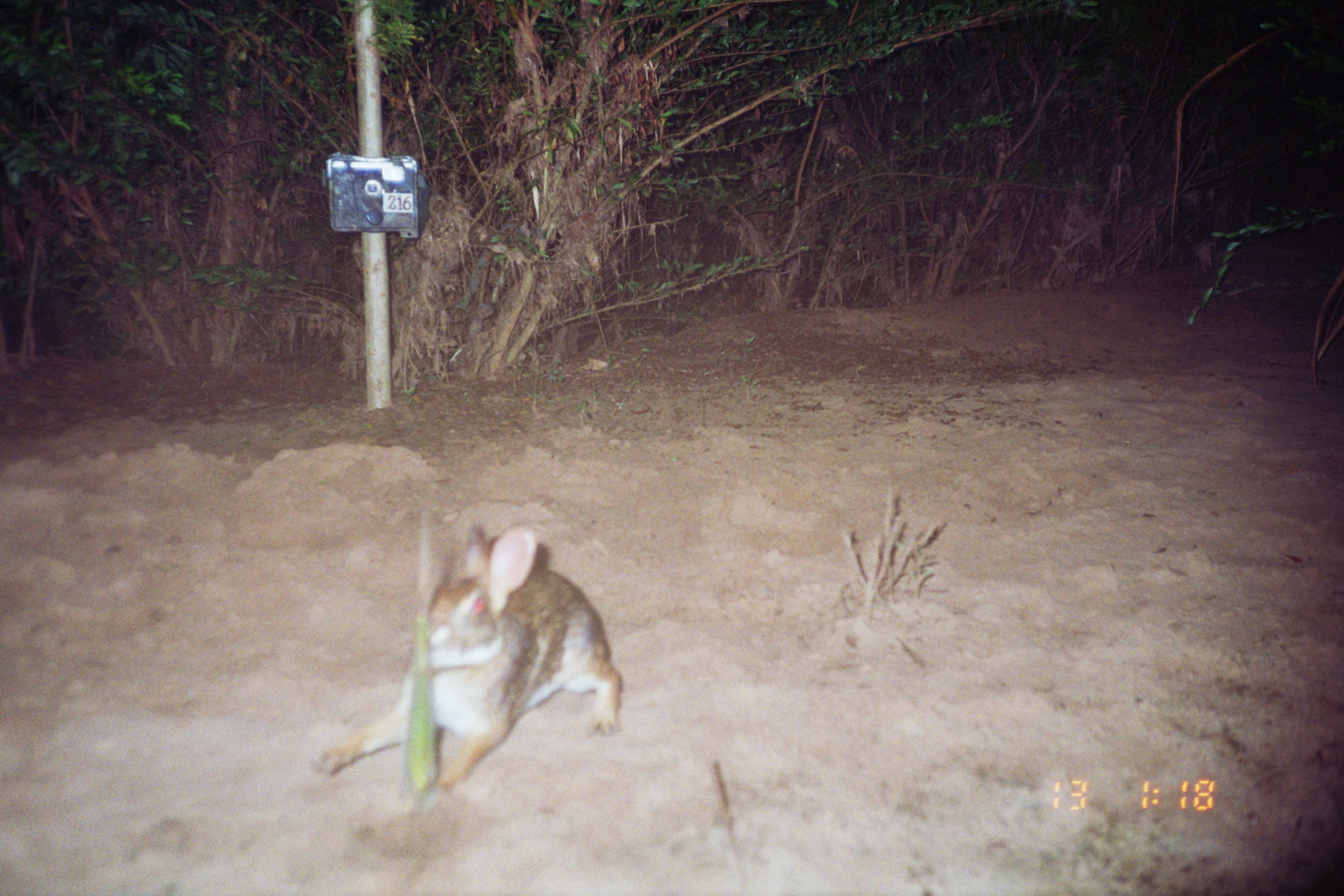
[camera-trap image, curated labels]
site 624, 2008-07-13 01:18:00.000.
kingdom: Animalia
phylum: Chordata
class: Mammalia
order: Lagomorpha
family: Leporidae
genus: Sylvilagus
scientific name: Sylvilagus brasiliensis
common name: tapeti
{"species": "Sylvilagus brasiliensis (tapeti)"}